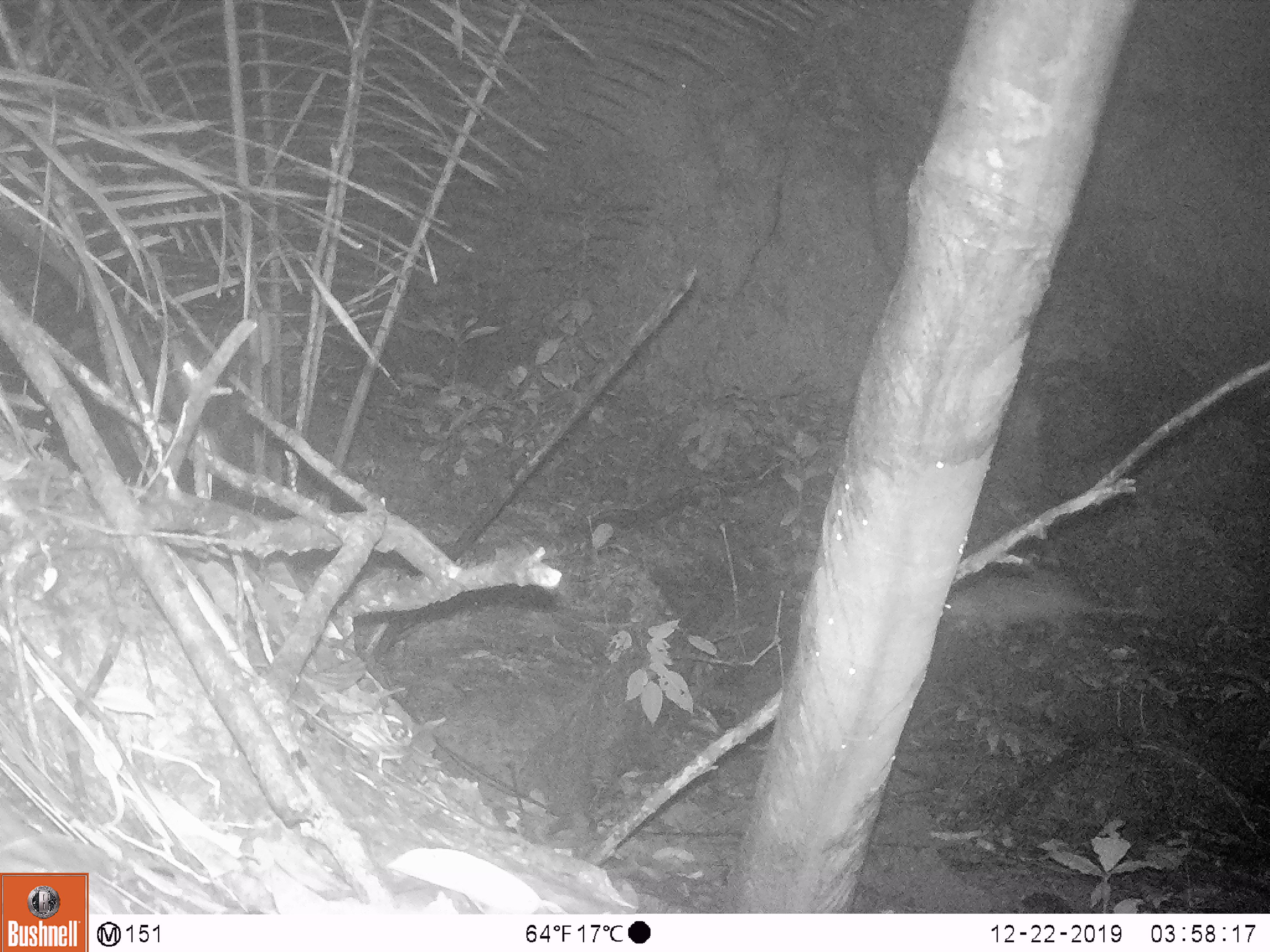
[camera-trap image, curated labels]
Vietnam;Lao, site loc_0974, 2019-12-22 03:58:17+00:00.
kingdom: Animalia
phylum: Chordata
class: Mammalia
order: Rodentia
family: Hystricidae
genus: Atherurus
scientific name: Atherurus macrourus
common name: asiatic brush-tailed porcupine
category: asiatic brush tailed porcupine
Asiatic brush tailed porcupine (asiatic brush-tailed porcupine) (Atherurus macrourus). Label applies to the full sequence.